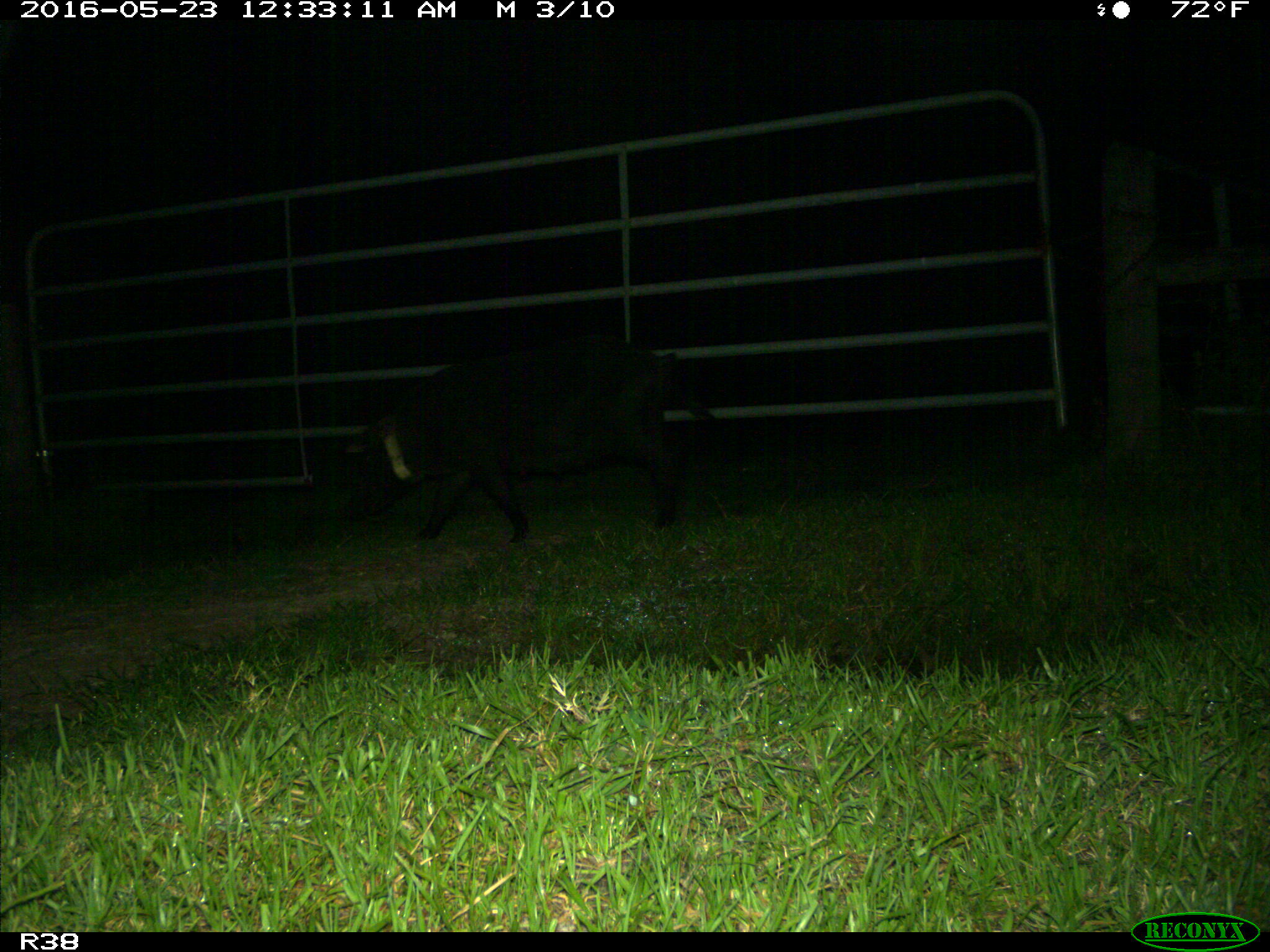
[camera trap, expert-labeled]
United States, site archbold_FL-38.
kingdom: Animalia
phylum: Chordata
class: Mammalia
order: Artiodactyla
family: Suidae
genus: Sus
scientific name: Sus scrofa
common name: wild boar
Sus scrofa (wild boar).